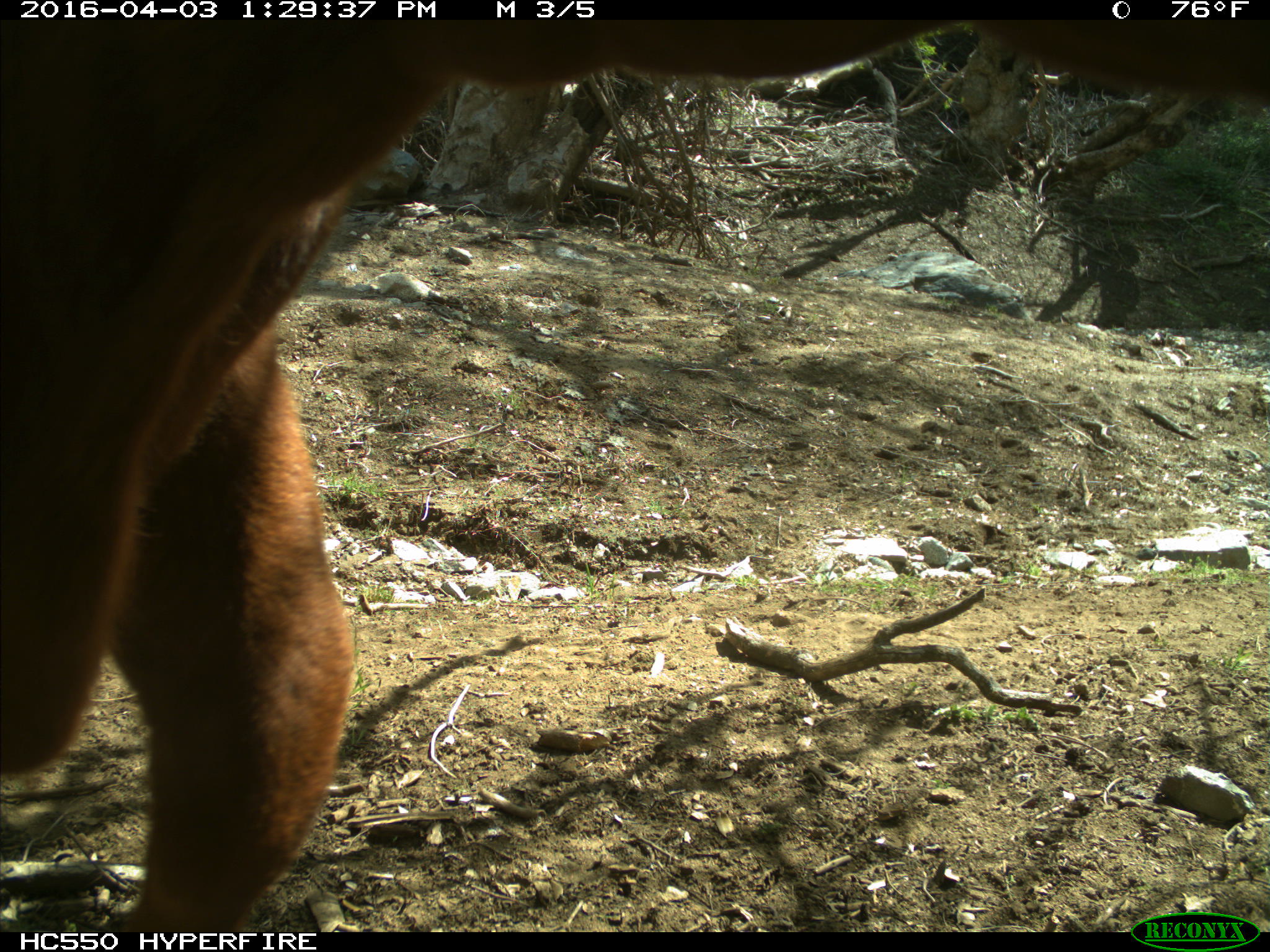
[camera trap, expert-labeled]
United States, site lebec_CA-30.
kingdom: Animalia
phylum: Chordata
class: Mammalia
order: Artiodactyla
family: Bovidae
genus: Bos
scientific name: Bos taurus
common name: domestic cow